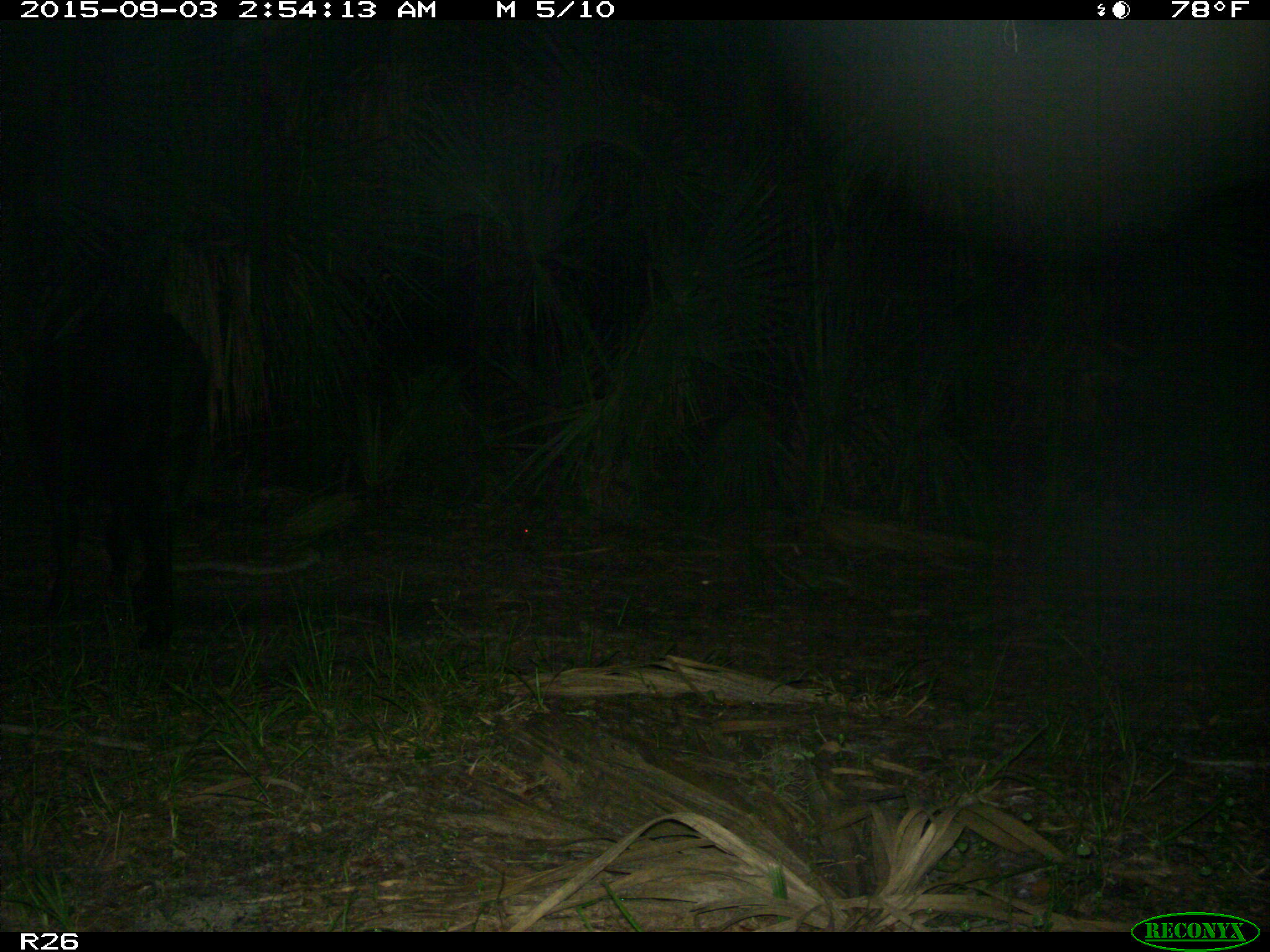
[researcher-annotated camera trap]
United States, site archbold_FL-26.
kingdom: Animalia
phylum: Chordata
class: Mammalia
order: Artiodactyla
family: Bovidae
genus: Bos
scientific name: Bos taurus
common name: domestic cow